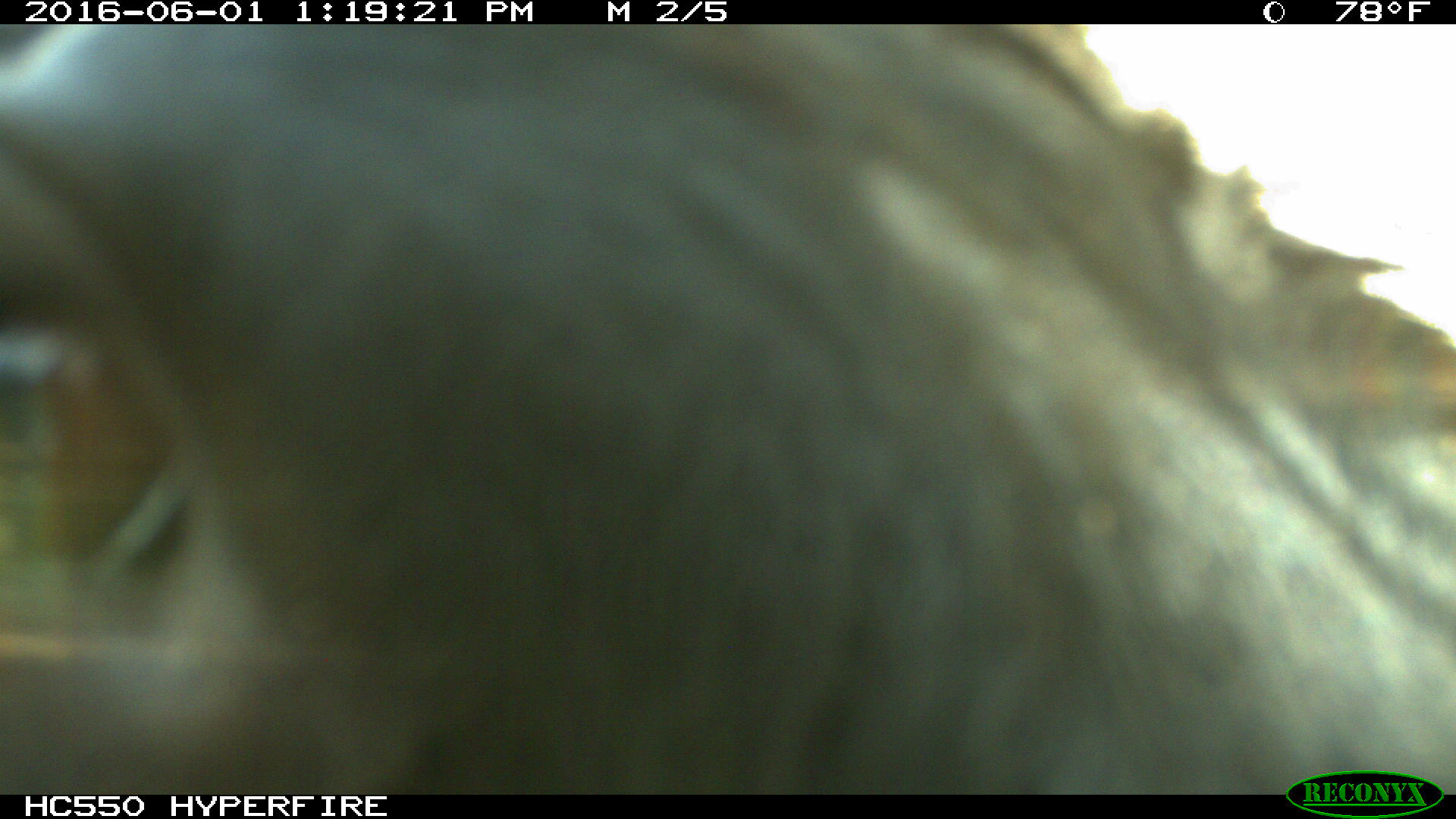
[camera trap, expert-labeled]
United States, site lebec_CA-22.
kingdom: Animalia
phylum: Chordata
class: Mammalia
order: Artiodactyla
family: Bovidae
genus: Bos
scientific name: Bos taurus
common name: domestic cow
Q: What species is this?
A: Bos taurus (domestic cow).